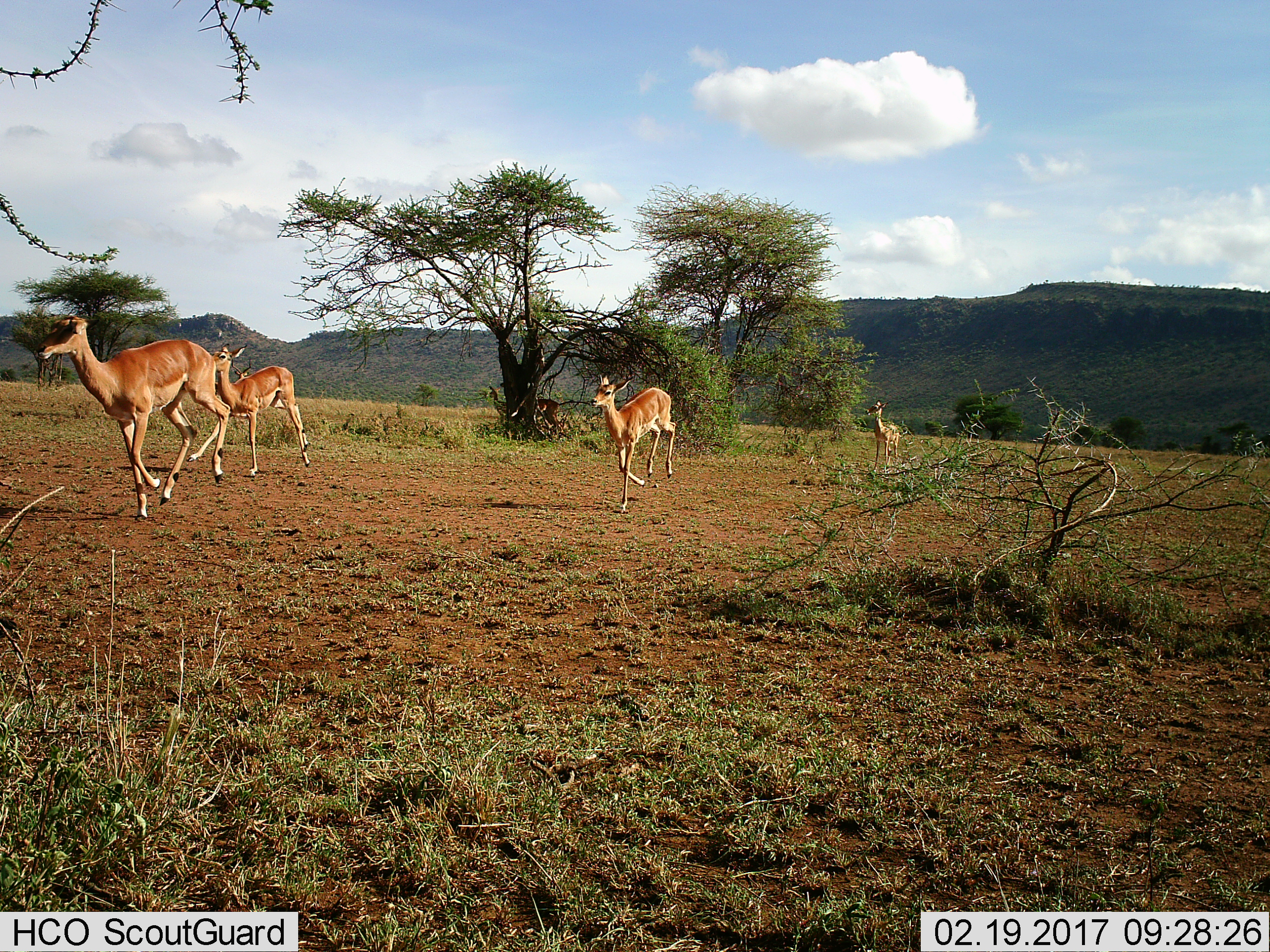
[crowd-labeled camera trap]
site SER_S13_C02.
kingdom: Animalia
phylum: Chordata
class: Mammalia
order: Artiodactyla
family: Bovidae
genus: Aepyceros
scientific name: Aepyceros melampus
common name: impala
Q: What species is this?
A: Impala (Aepyceros melampus).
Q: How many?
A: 7.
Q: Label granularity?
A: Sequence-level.